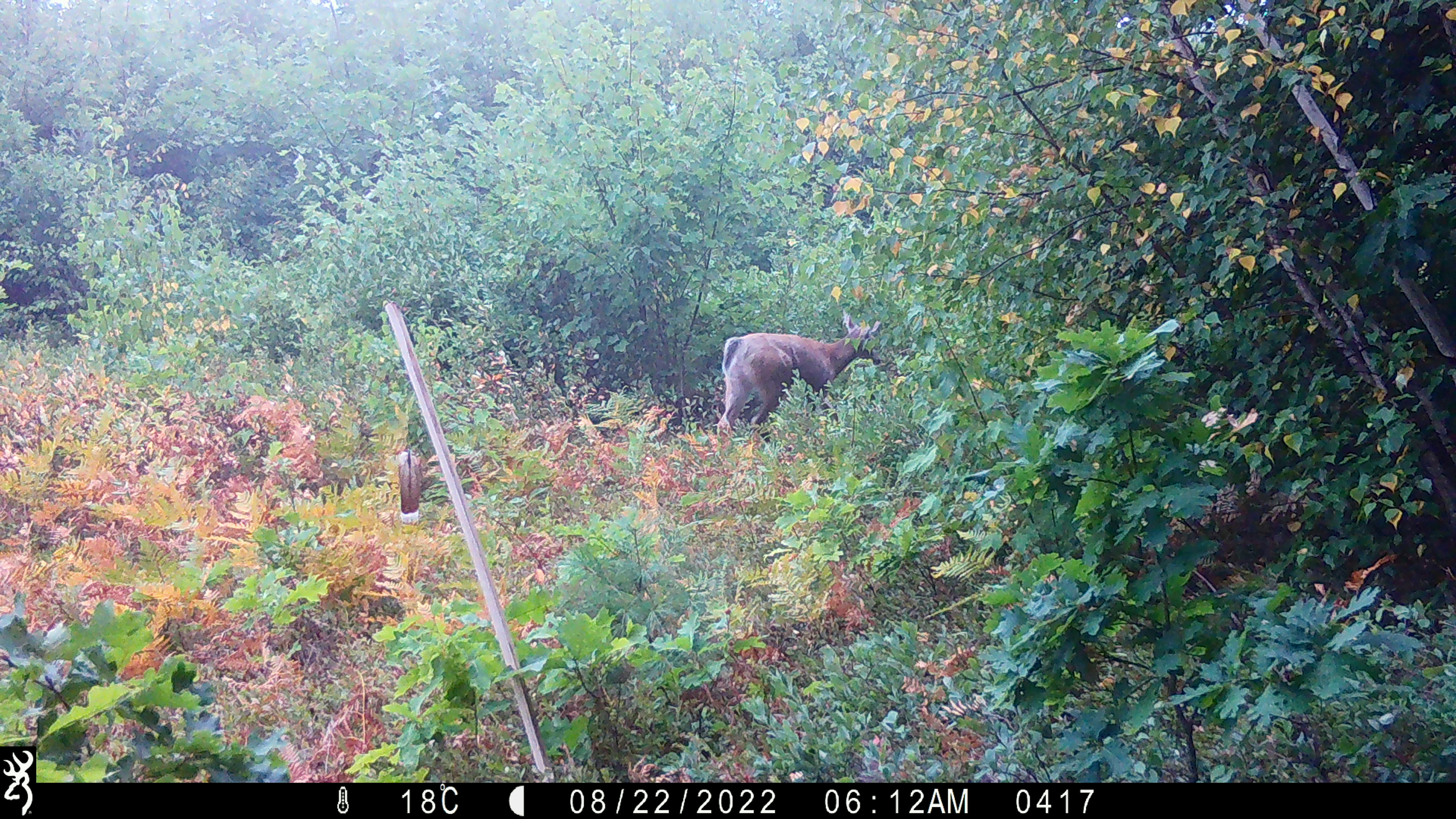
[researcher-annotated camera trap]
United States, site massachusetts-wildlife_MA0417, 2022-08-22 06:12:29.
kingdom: Animalia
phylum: Chordata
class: Mammalia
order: Artiodactyla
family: Cervidae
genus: Odocoileus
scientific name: Odocoileus virginianus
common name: white-tailed deer